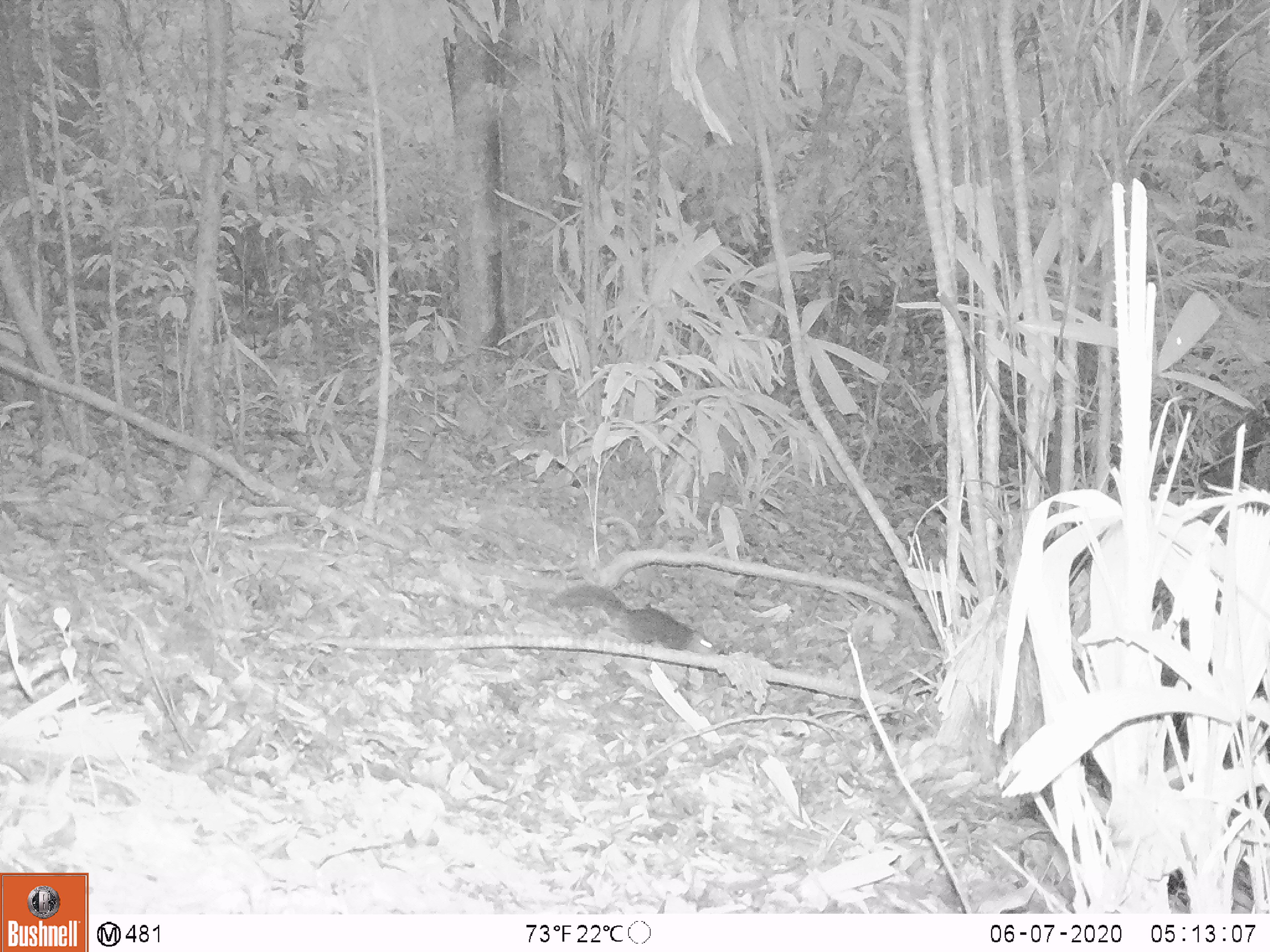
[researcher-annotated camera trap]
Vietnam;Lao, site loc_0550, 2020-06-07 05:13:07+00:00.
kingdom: Animalia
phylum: Chordata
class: Mammalia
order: Rodentia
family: Sciuridae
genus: Dremomys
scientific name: Dremomys rufigenis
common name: red-cheeked squirrel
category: red cheeked squirrel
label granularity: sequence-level